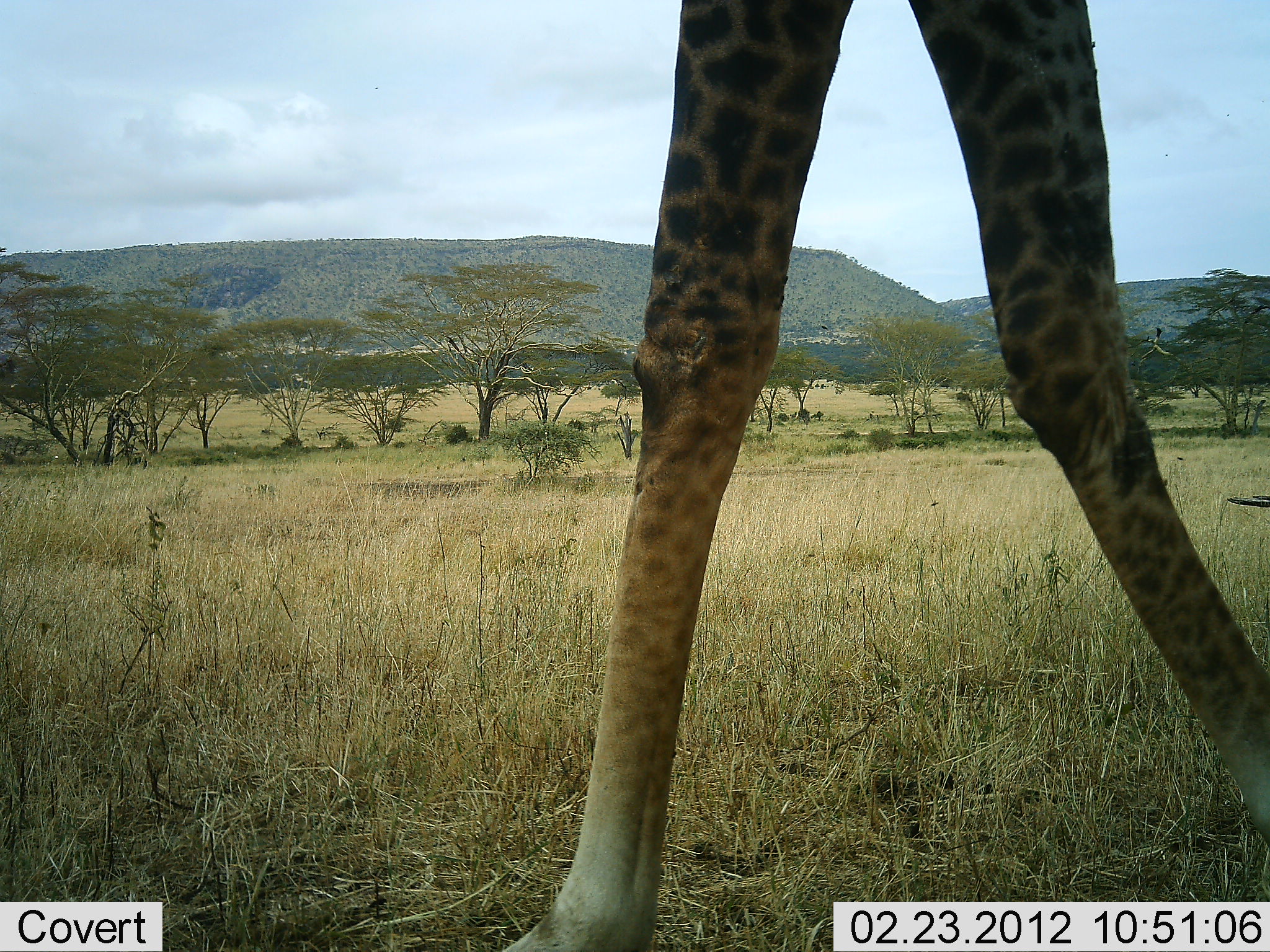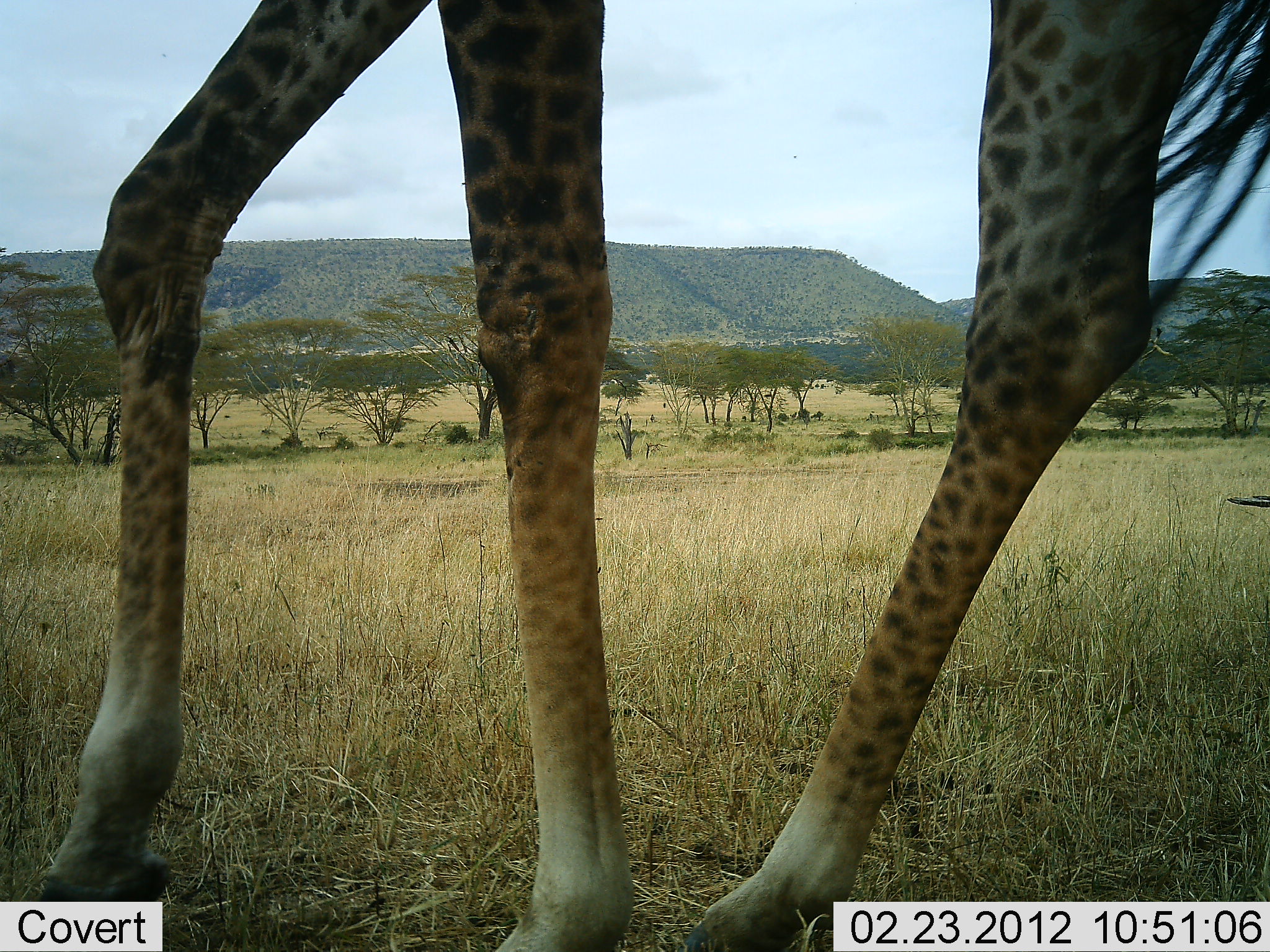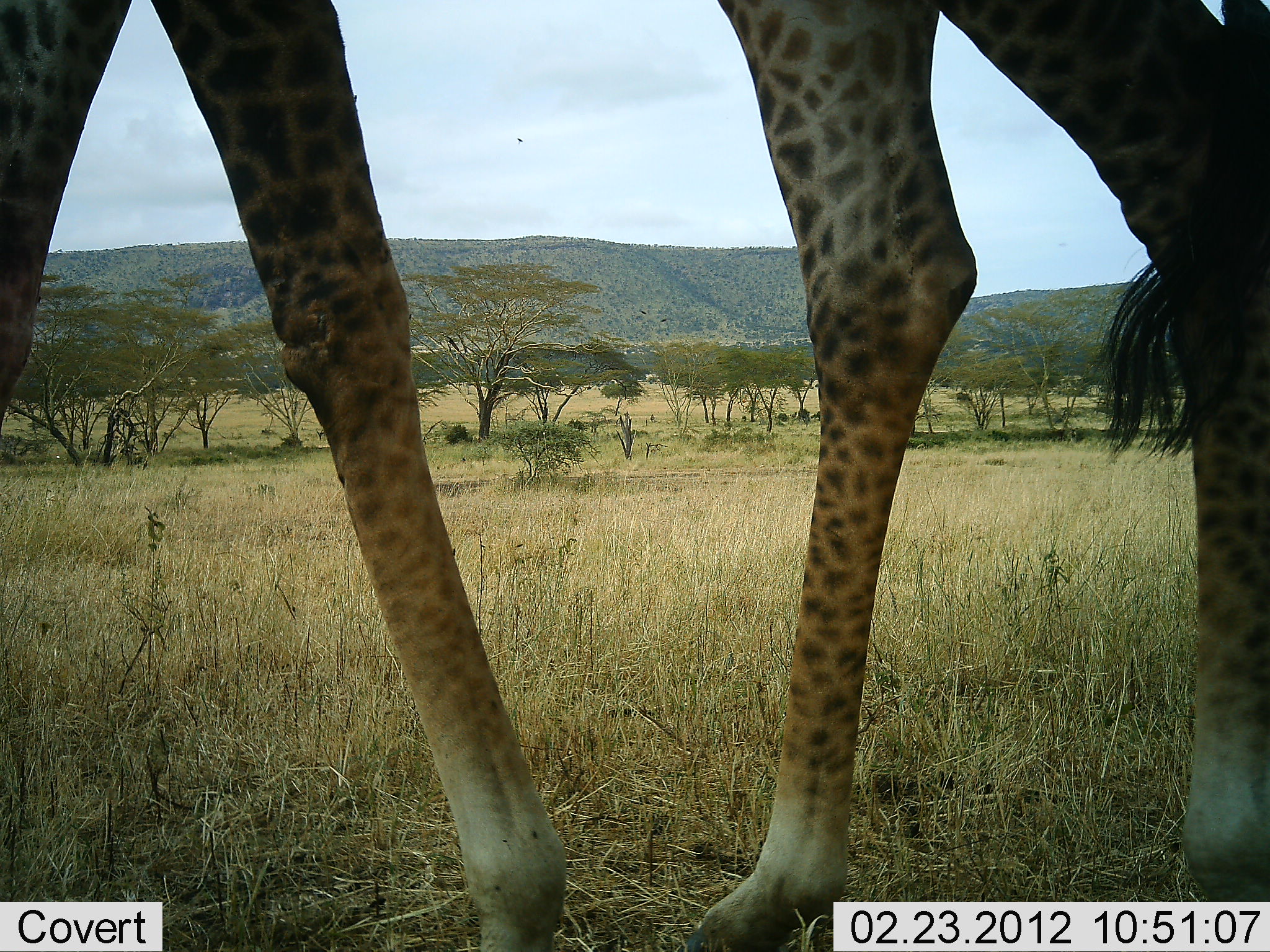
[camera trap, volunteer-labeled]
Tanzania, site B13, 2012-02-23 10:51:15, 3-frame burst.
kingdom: Animalia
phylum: Chordata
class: Mammalia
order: Artiodactyla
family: Giraffidae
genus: Giraffa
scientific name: Giraffa camelopardalis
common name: giraffe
Giraffe (Giraffa camelopardalis), count 1. Behavior (volunteer vote fractions): standing 10%, resting 0%, moving 95%, interacting 0%. Young present (vote fraction): 0%. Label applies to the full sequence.